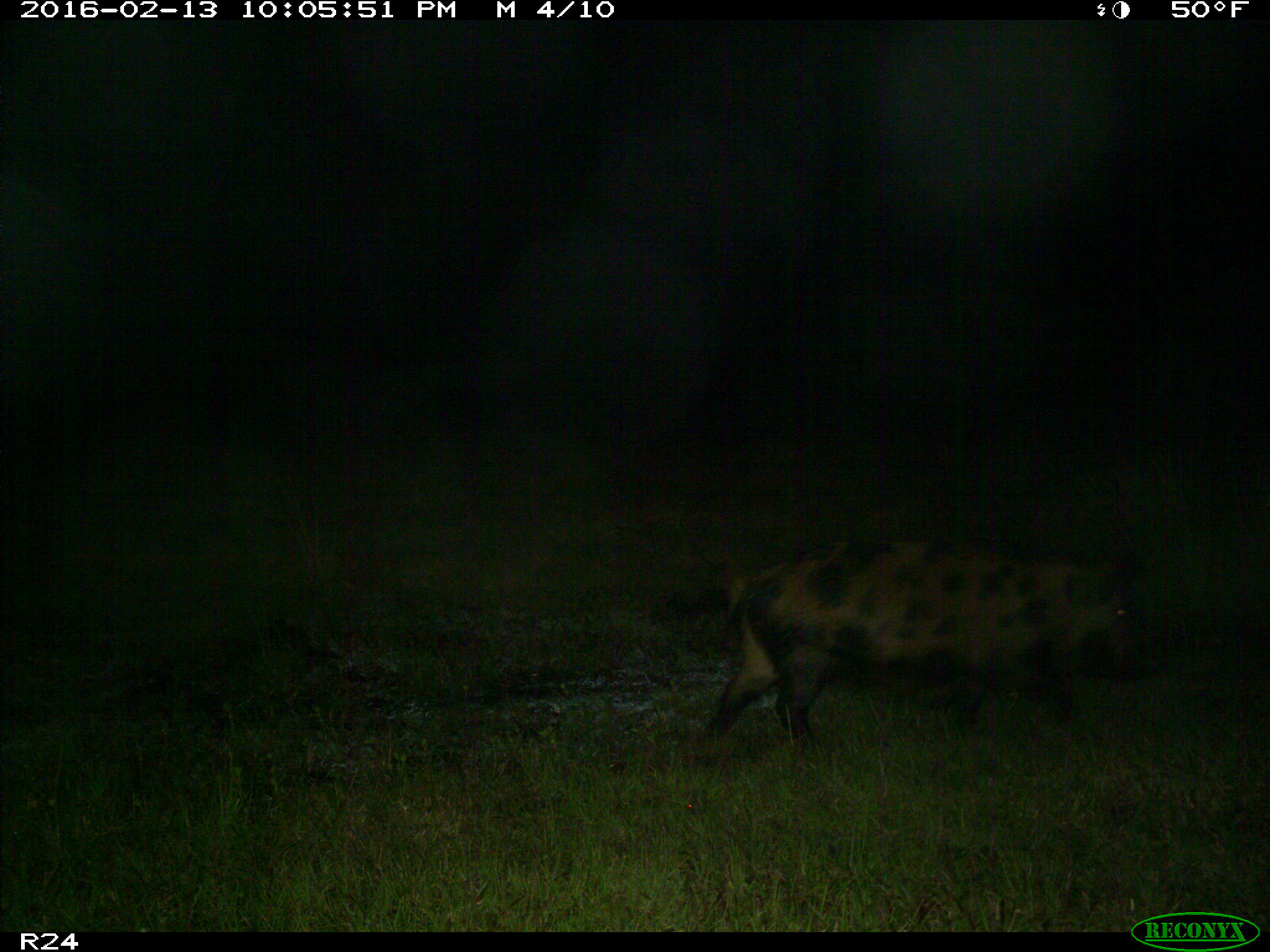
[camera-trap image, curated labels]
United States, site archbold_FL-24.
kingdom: Animalia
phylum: Chordata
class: Mammalia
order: Artiodactyla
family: Suidae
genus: Sus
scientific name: Sus scrofa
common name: wild boar